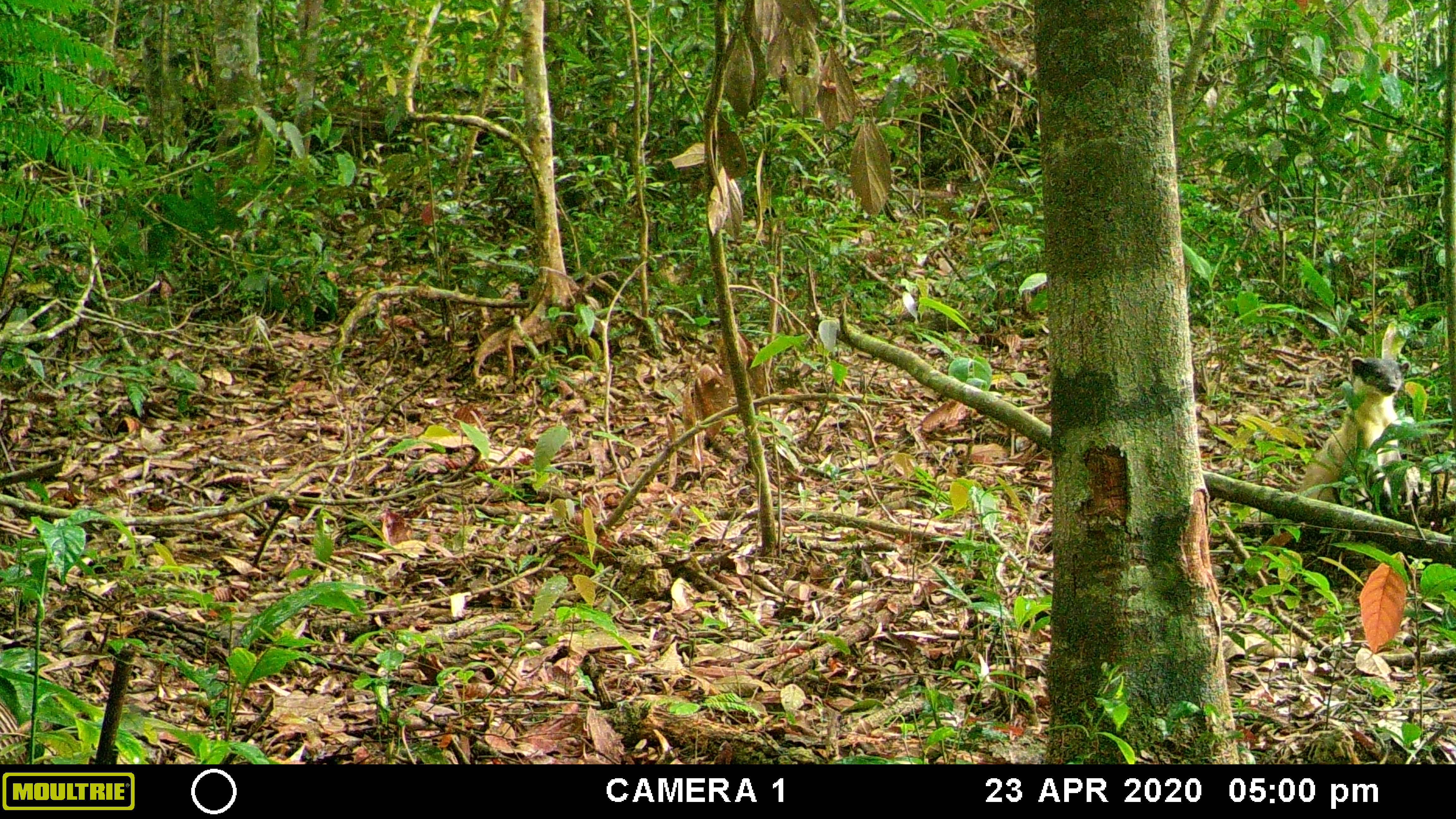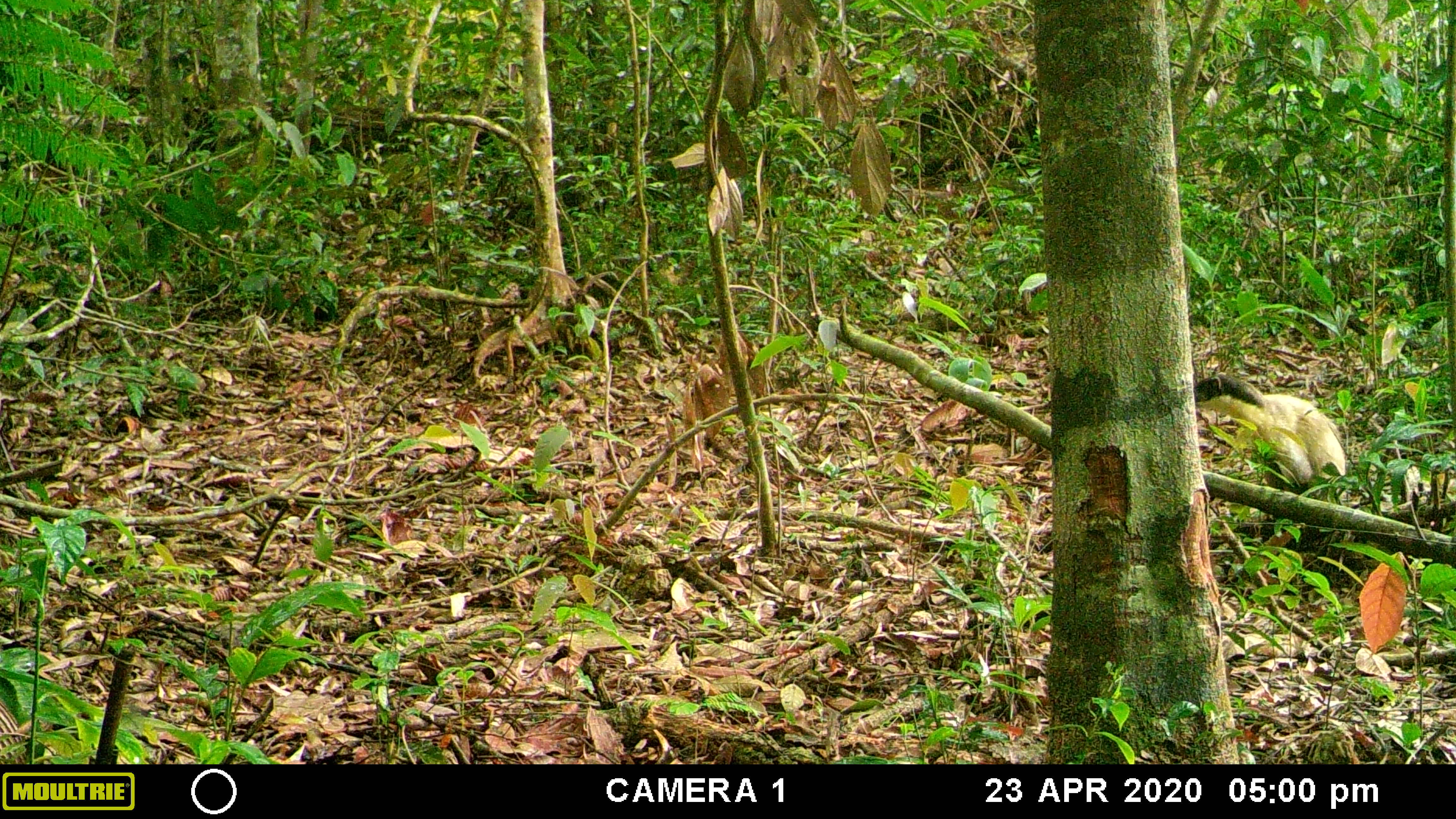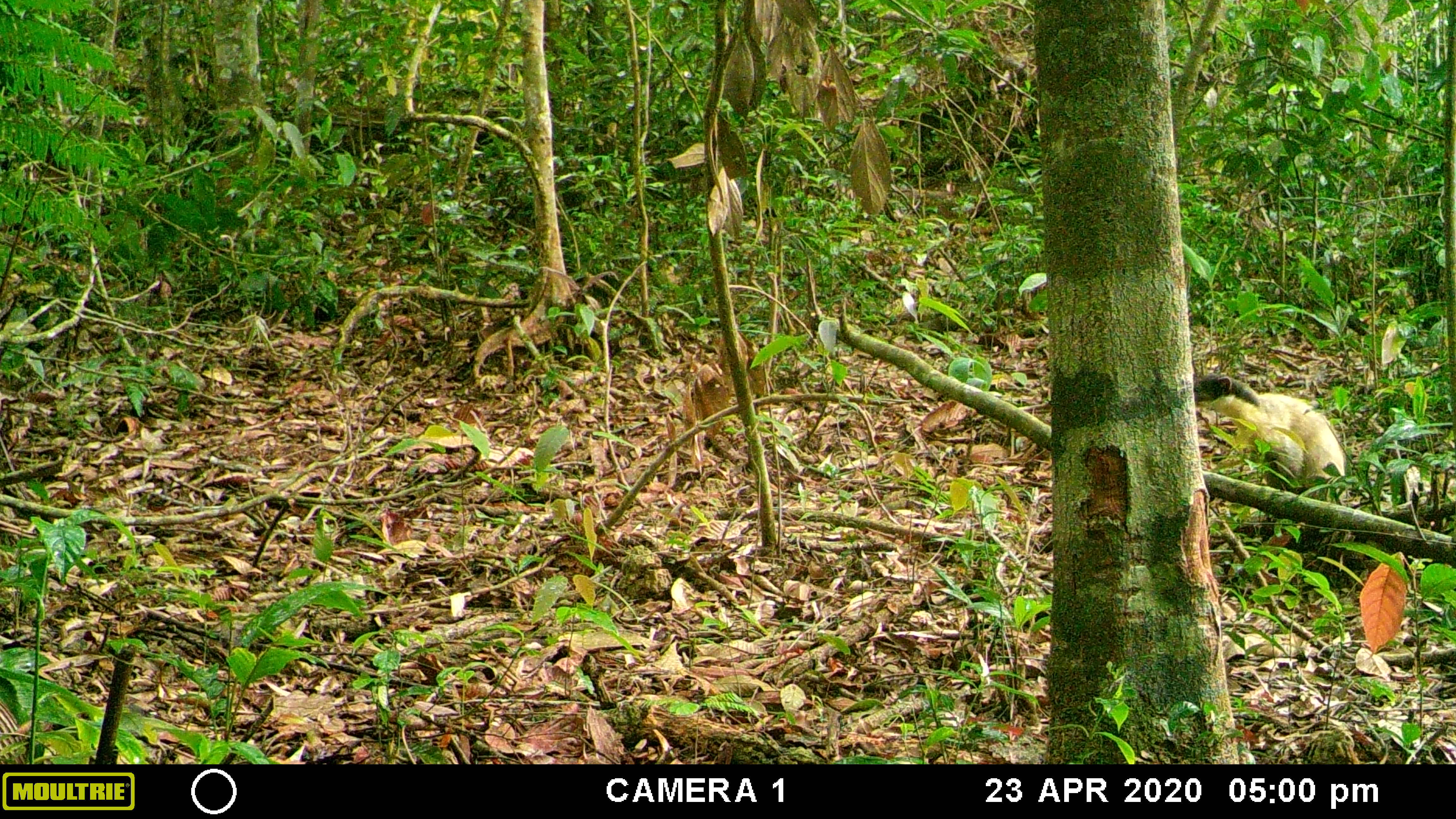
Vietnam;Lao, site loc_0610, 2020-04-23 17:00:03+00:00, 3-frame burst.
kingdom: Animalia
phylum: Chordata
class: Mammalia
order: Carnivora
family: Mustelidae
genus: Martes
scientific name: Martes flavigula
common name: yellow-throated marten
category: yellow throated marten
Yellow throated marten (yellow-throated marten) (Martes flavigula). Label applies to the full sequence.